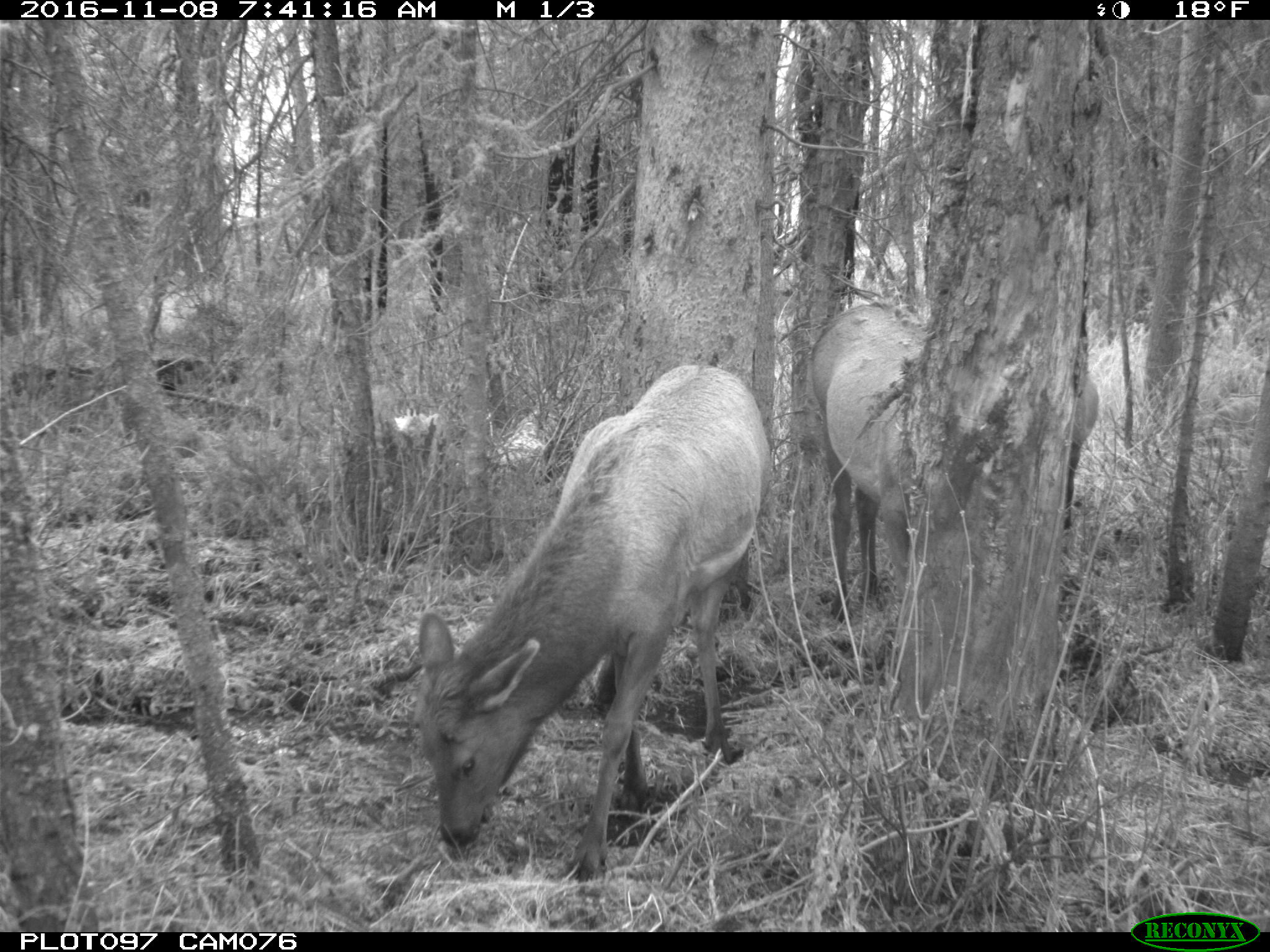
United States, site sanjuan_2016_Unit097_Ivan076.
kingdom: Animalia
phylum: Chordata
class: Mammalia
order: Artiodactyla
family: Cervidae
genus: Cervus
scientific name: Cervus elaphus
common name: red deer